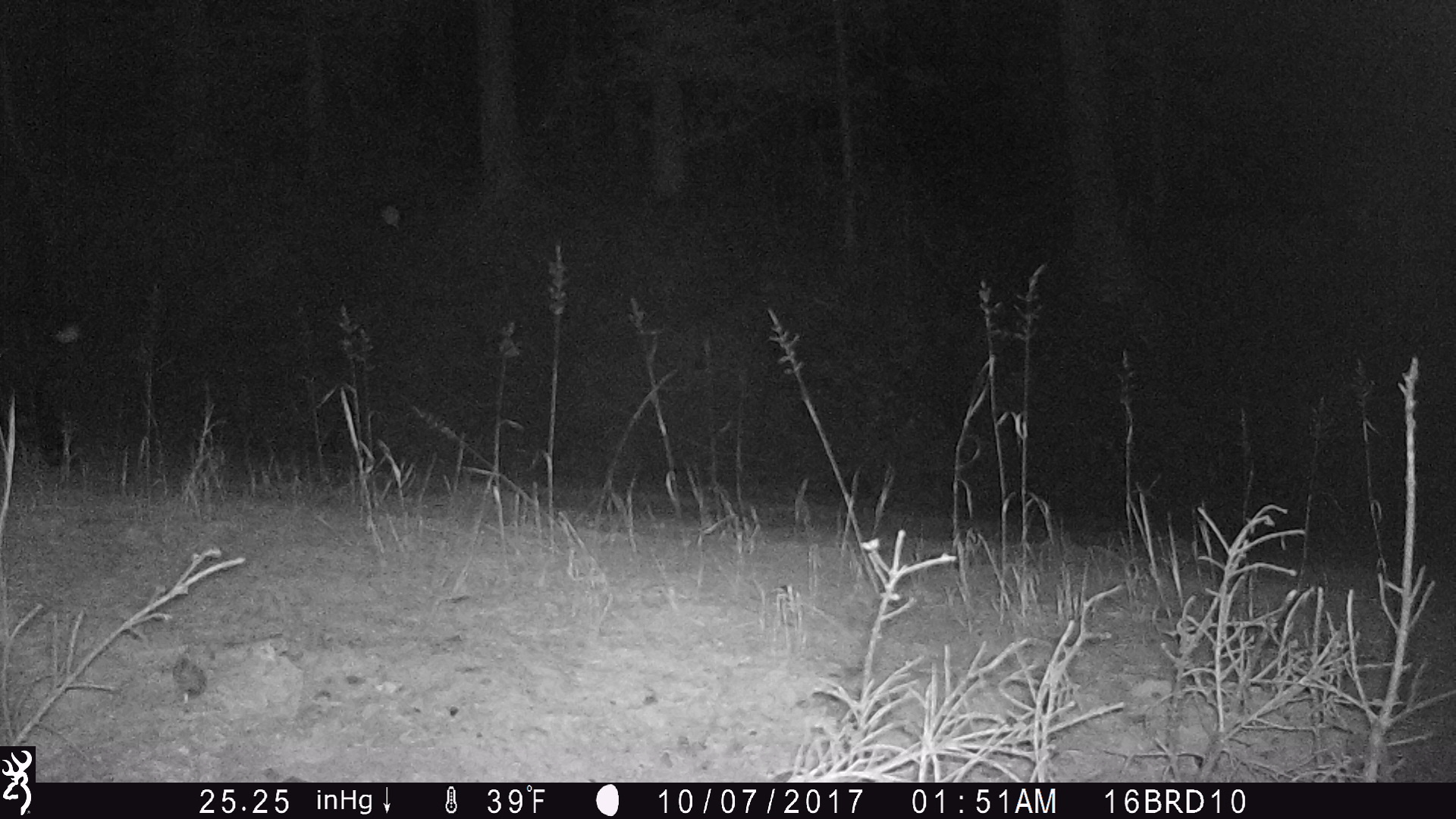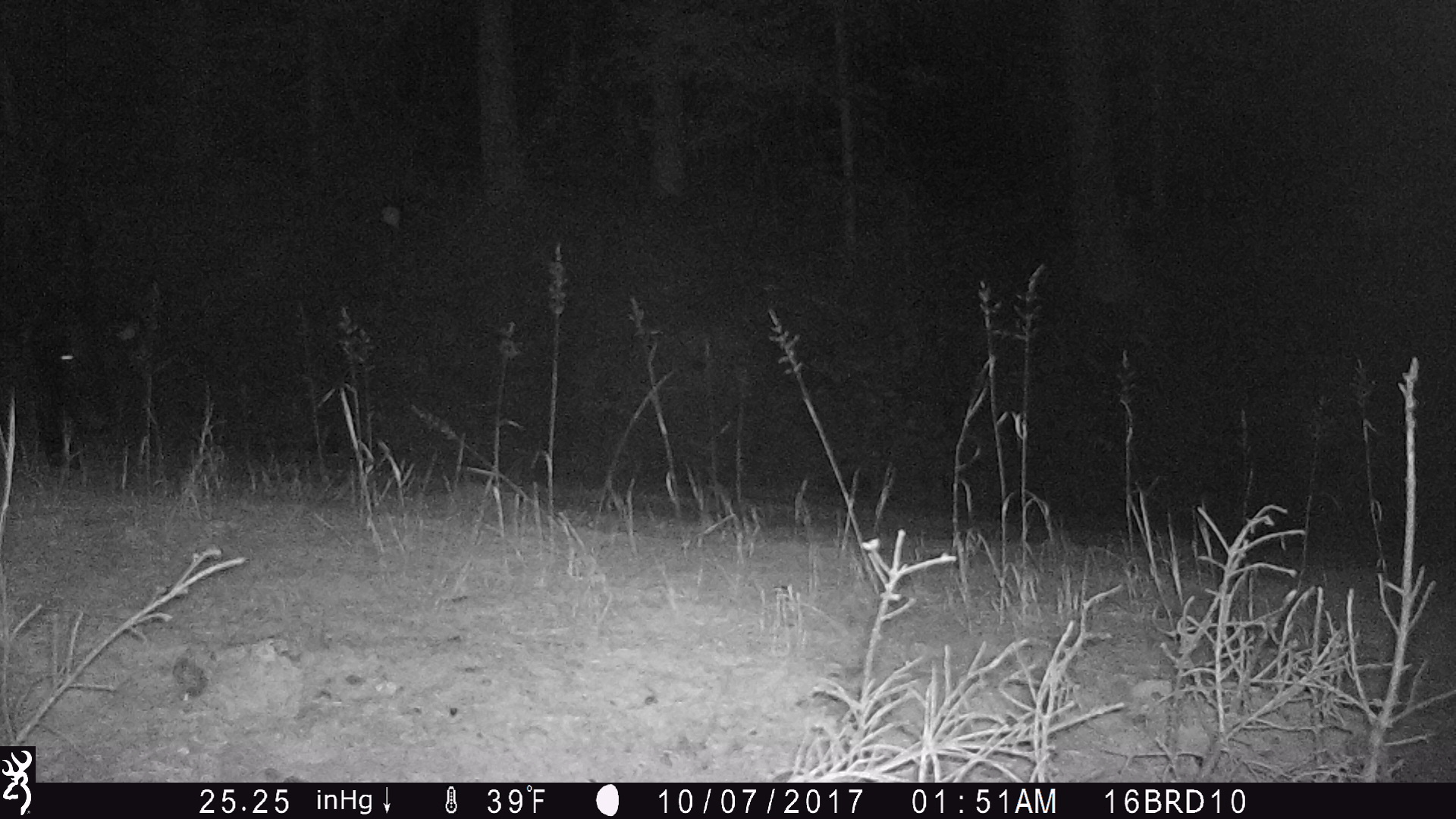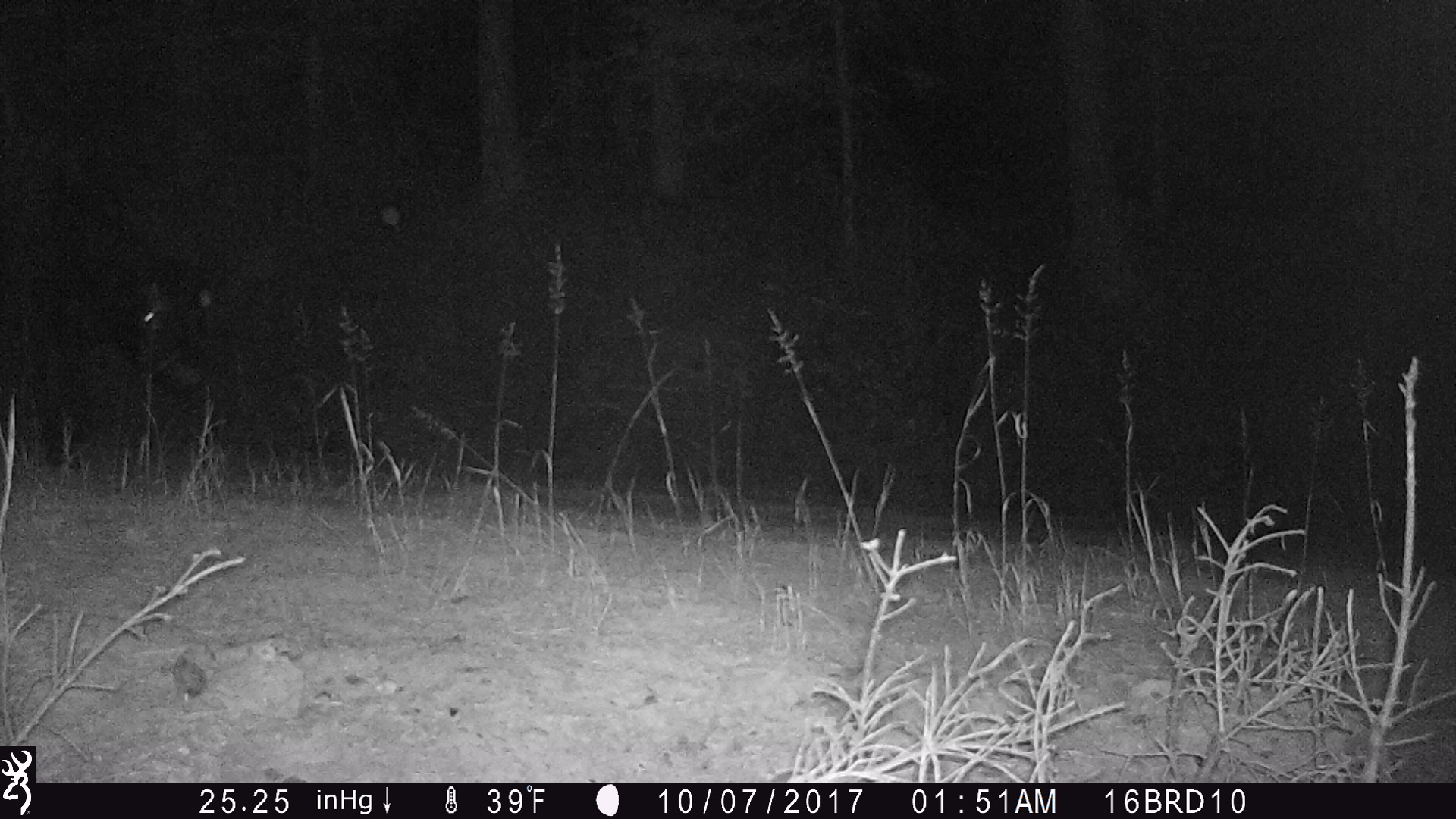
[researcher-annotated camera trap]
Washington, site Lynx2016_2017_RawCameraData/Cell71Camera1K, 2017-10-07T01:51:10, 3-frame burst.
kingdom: Animalia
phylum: Chordata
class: Mammalia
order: Artiodactyla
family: Bovidae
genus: Bos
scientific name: Bos taurus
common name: domestic cattle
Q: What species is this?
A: Domestic cattle (Bos taurus).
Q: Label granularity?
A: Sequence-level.